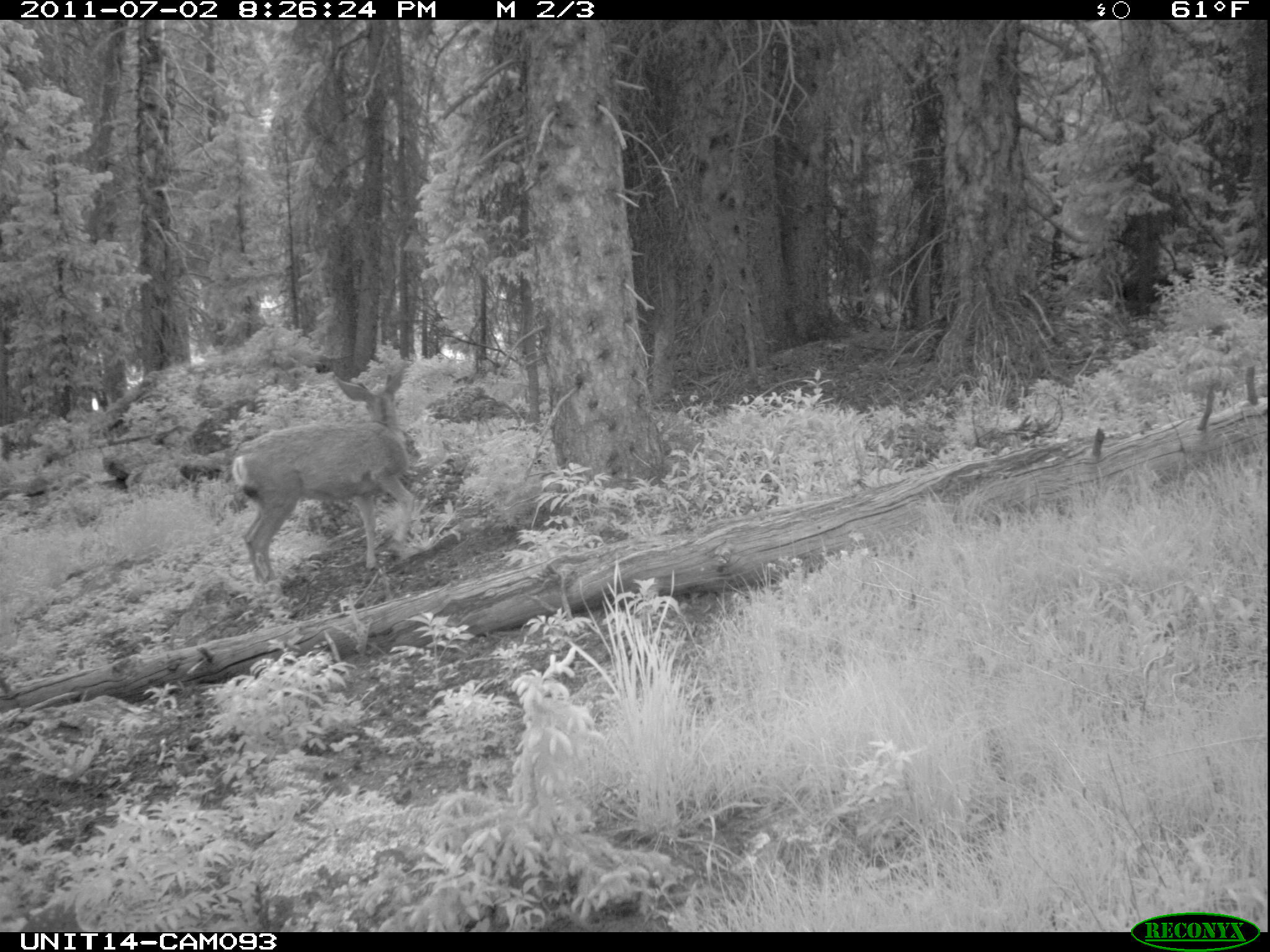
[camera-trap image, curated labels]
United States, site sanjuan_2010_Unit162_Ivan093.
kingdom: Animalia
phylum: Chordata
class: Mammalia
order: Artiodactyla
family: Cervidae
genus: Odocoileus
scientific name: Odocoileus hemionus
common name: mule deer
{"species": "Odocoileus hemionus (mule deer)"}